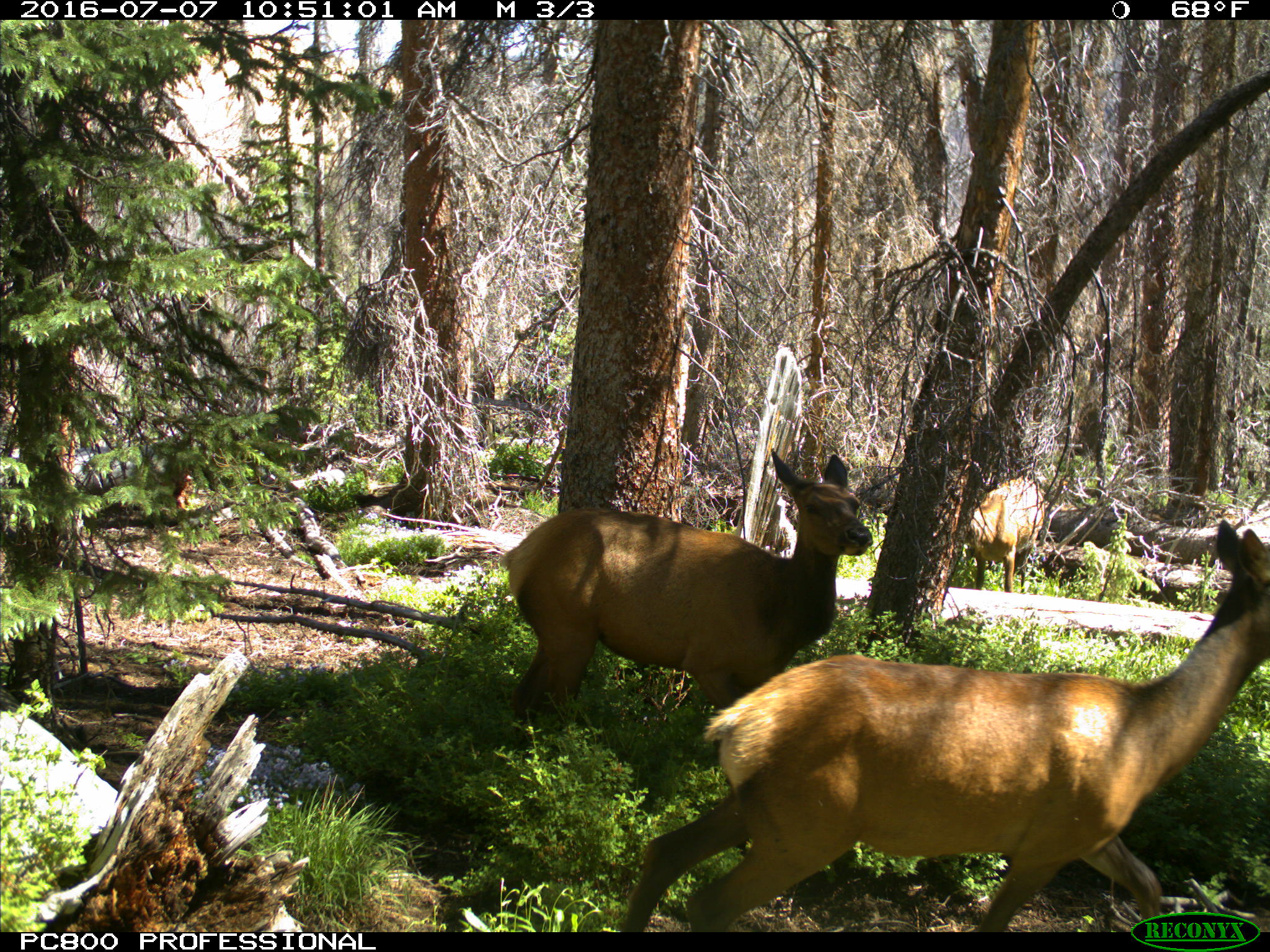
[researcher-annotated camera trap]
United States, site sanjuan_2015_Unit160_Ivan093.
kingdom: Animalia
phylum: Chordata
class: Mammalia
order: Artiodactyla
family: Cervidae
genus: Cervus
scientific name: Cervus elaphus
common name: red deer